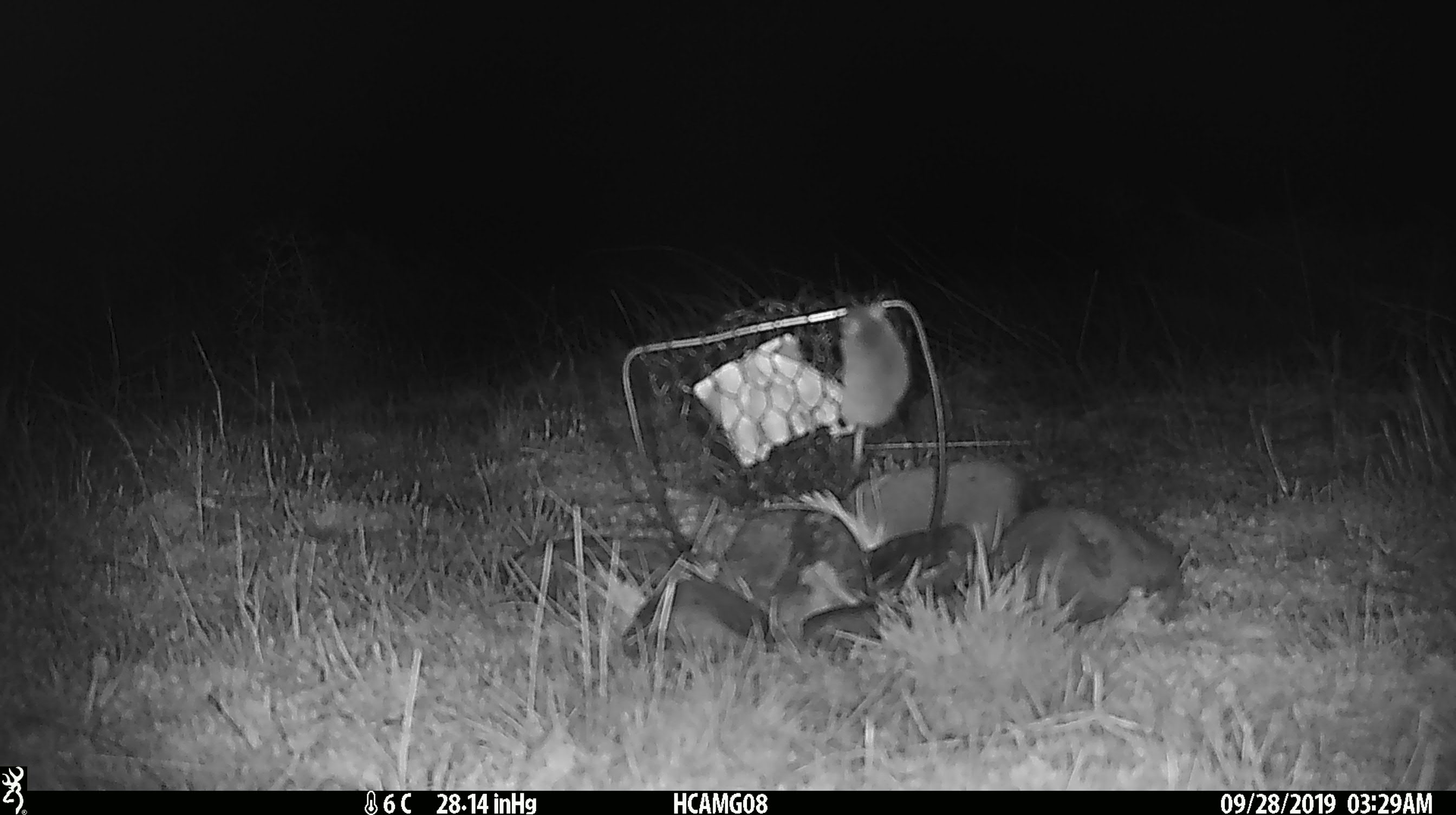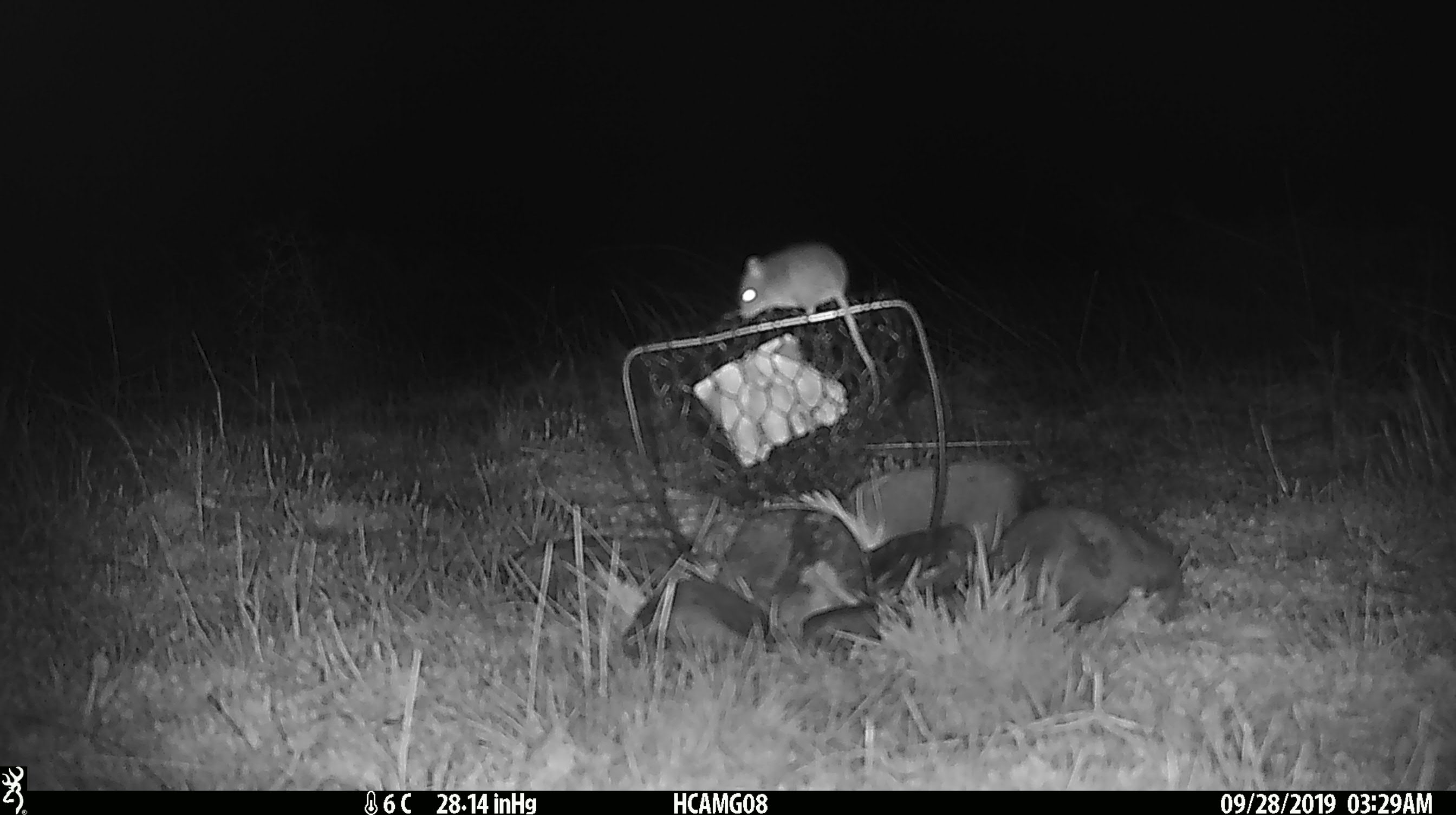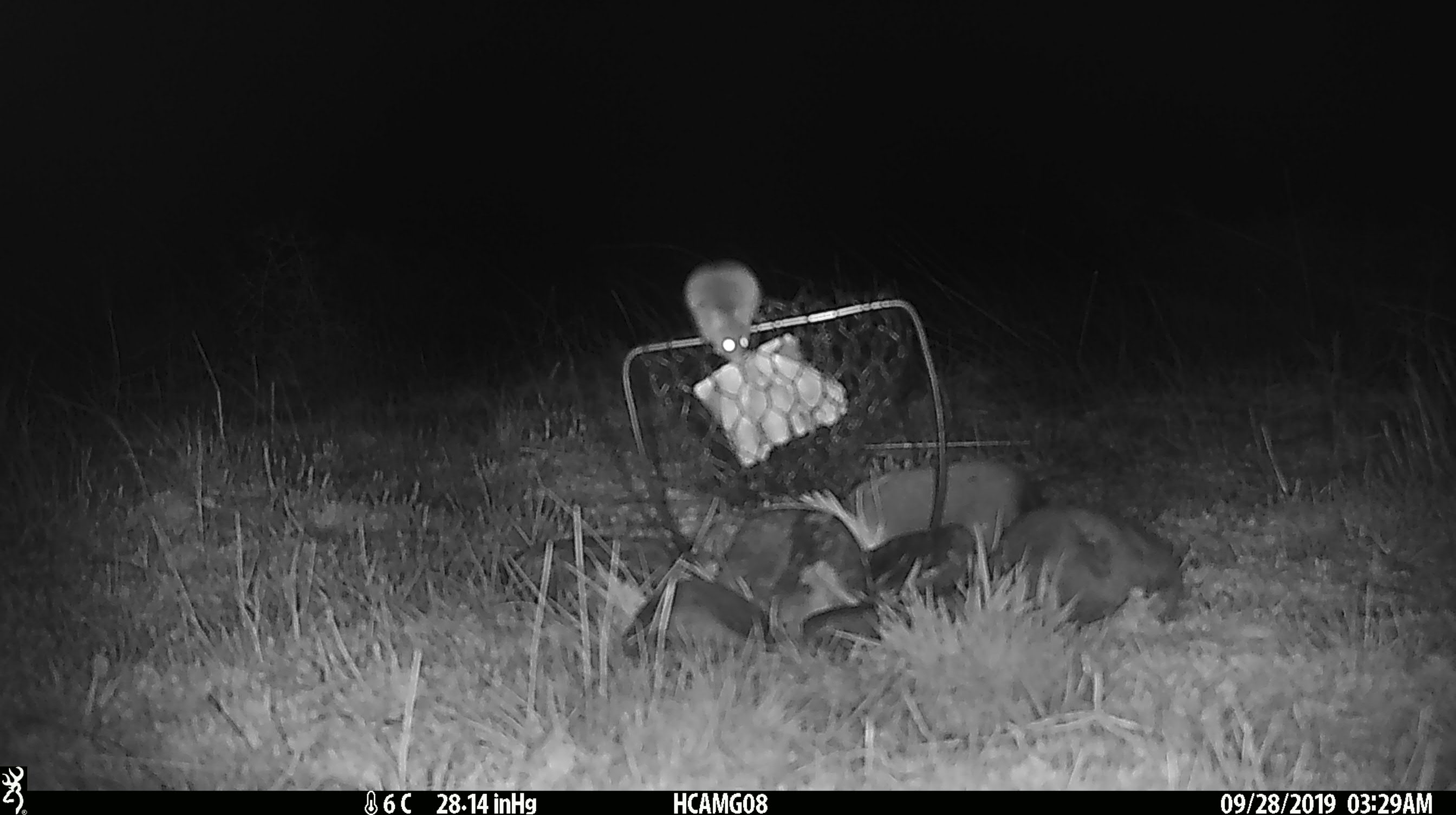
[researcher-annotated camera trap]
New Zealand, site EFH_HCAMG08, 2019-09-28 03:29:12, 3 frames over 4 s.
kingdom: Animalia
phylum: Chordata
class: Mammalia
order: Rodentia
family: Muridae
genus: Mus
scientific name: Mus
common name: mouse